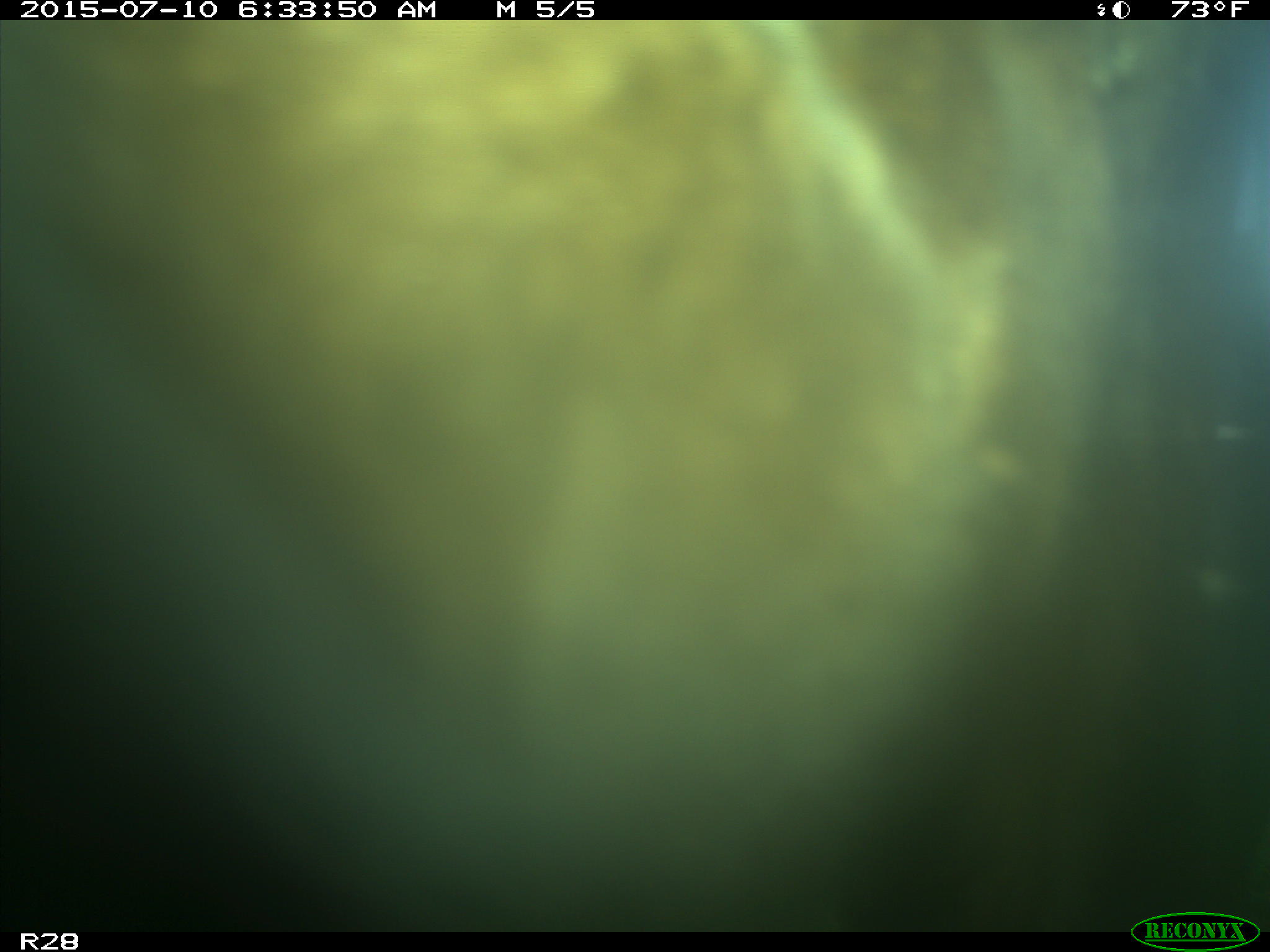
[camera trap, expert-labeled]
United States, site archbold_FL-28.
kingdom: Animalia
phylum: Chordata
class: Mammalia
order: Artiodactyla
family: Bovidae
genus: Bos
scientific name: Bos taurus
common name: domestic cow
Bos taurus (domestic cow).